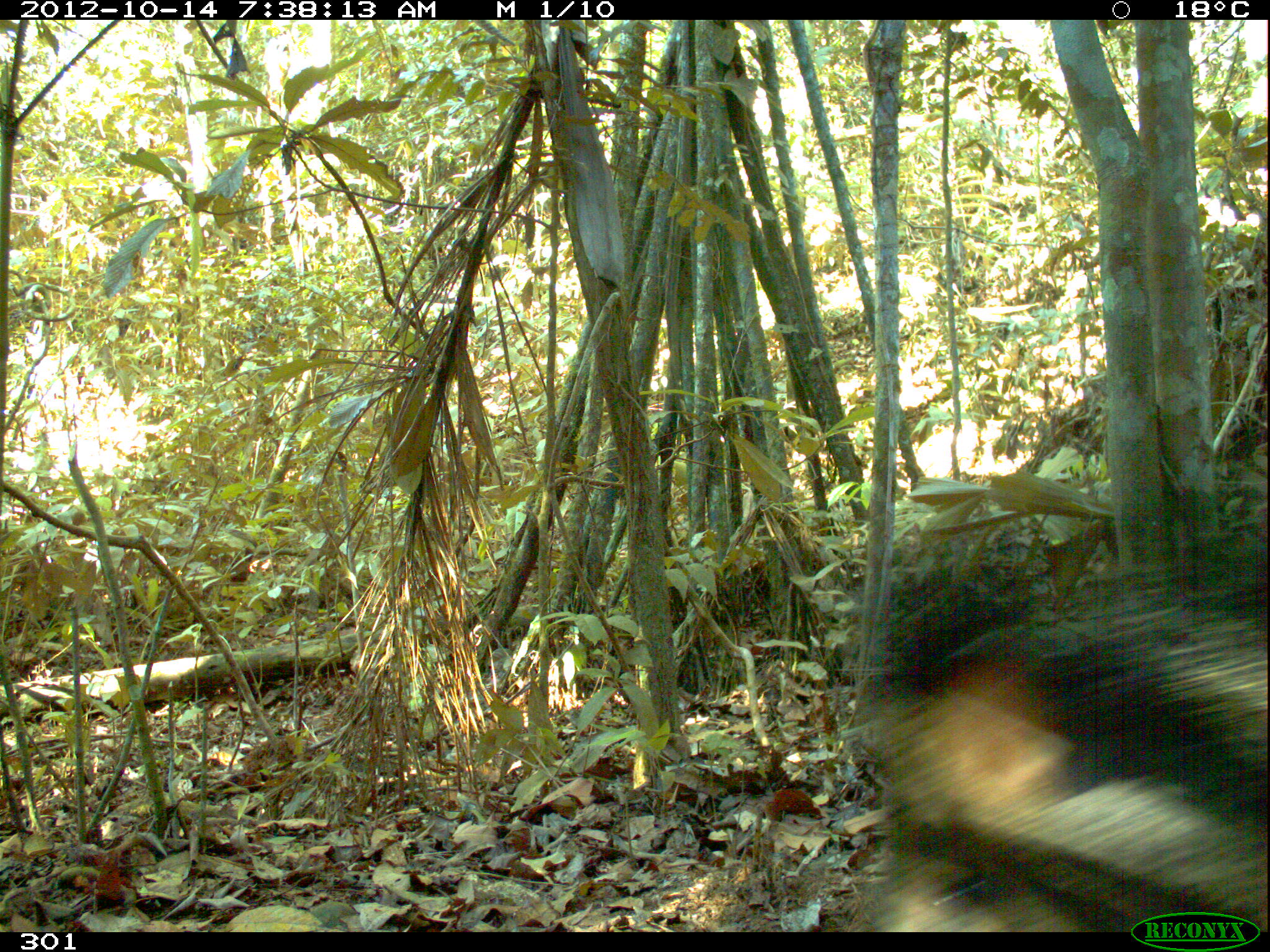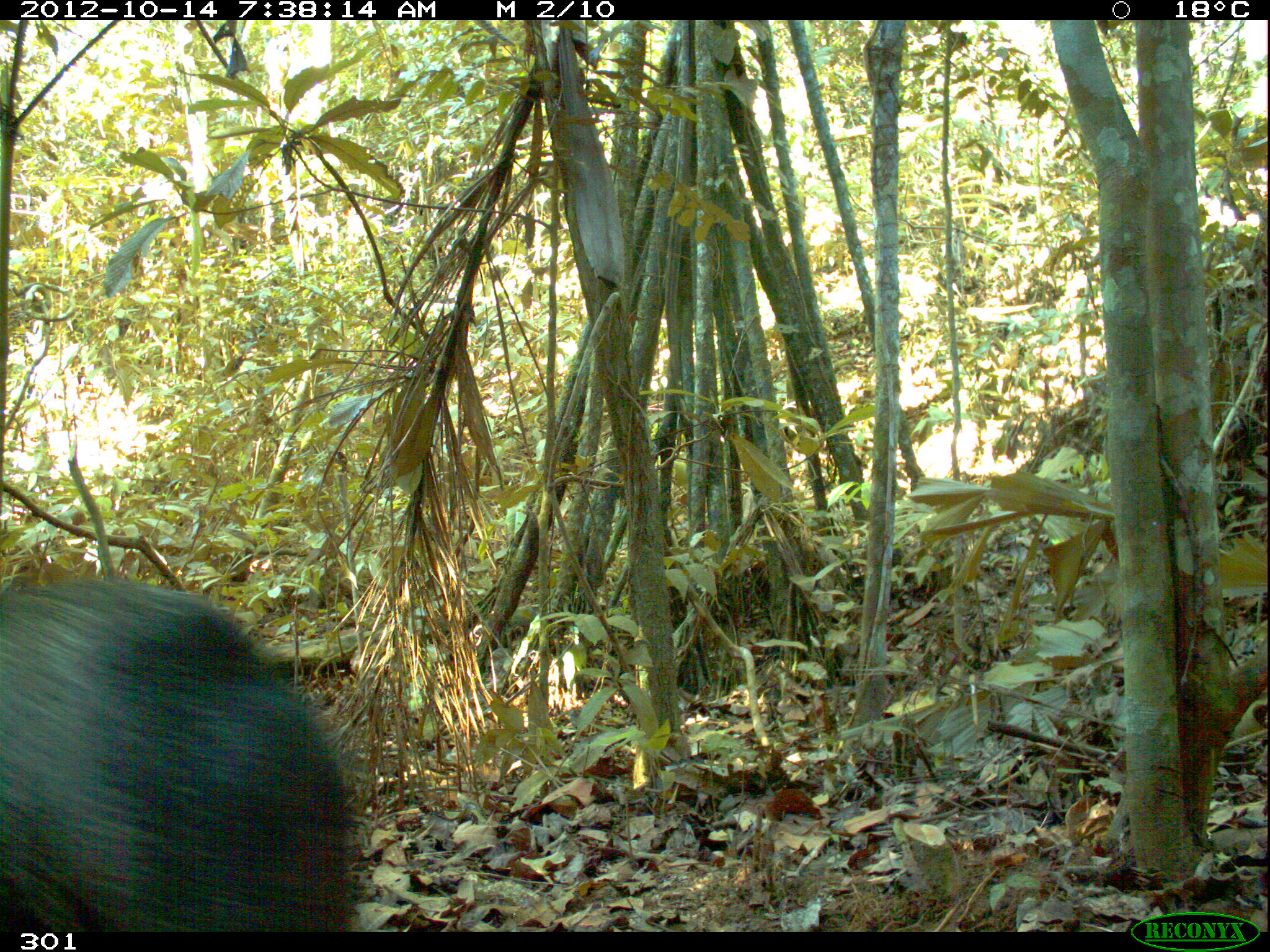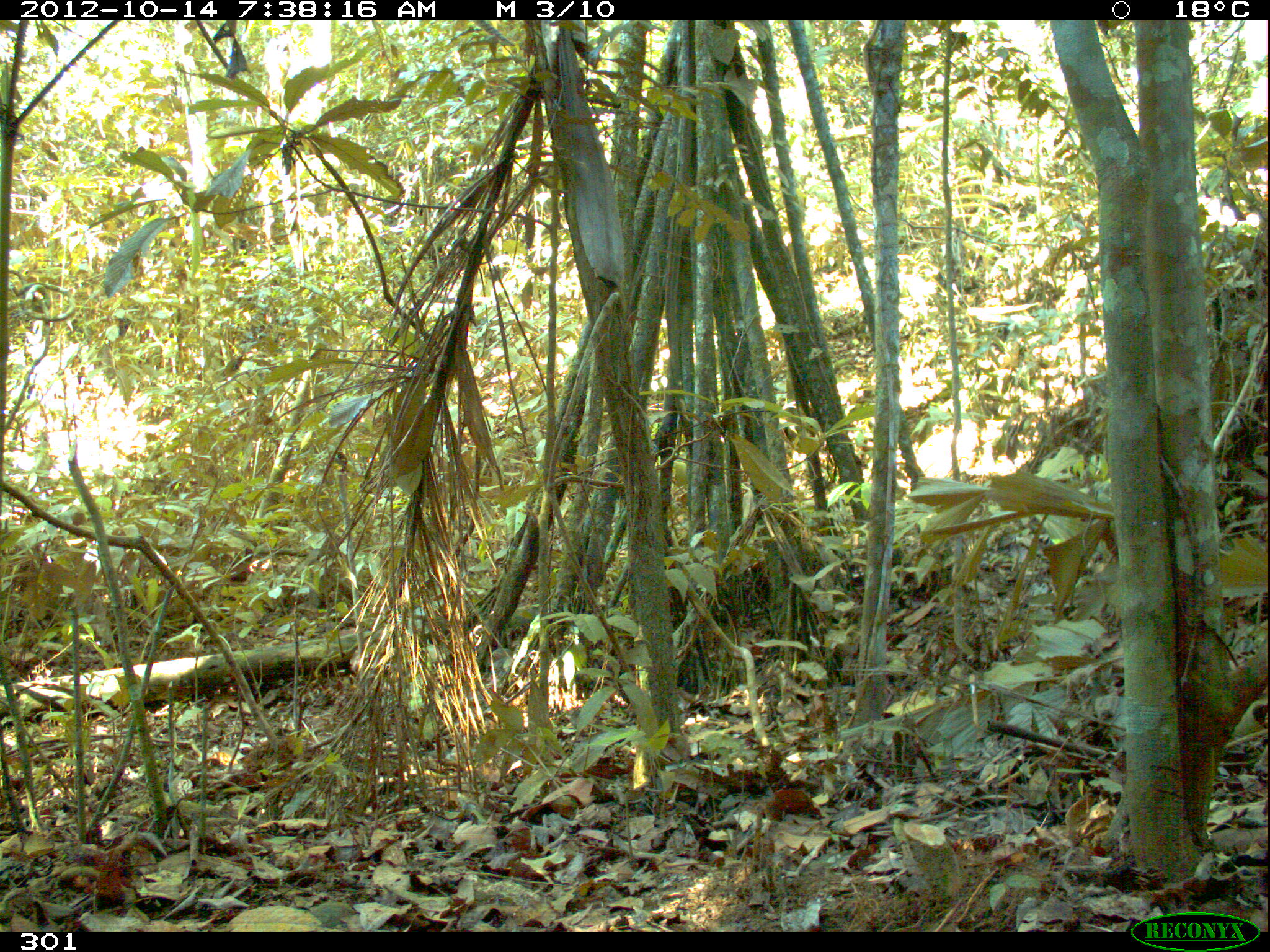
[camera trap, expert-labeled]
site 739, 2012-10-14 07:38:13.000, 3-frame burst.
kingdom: Animalia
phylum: Chordata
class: Mammalia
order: Artiodactyla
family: Tayassuidae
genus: Pecari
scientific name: Pecari tajacu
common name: collared peccary